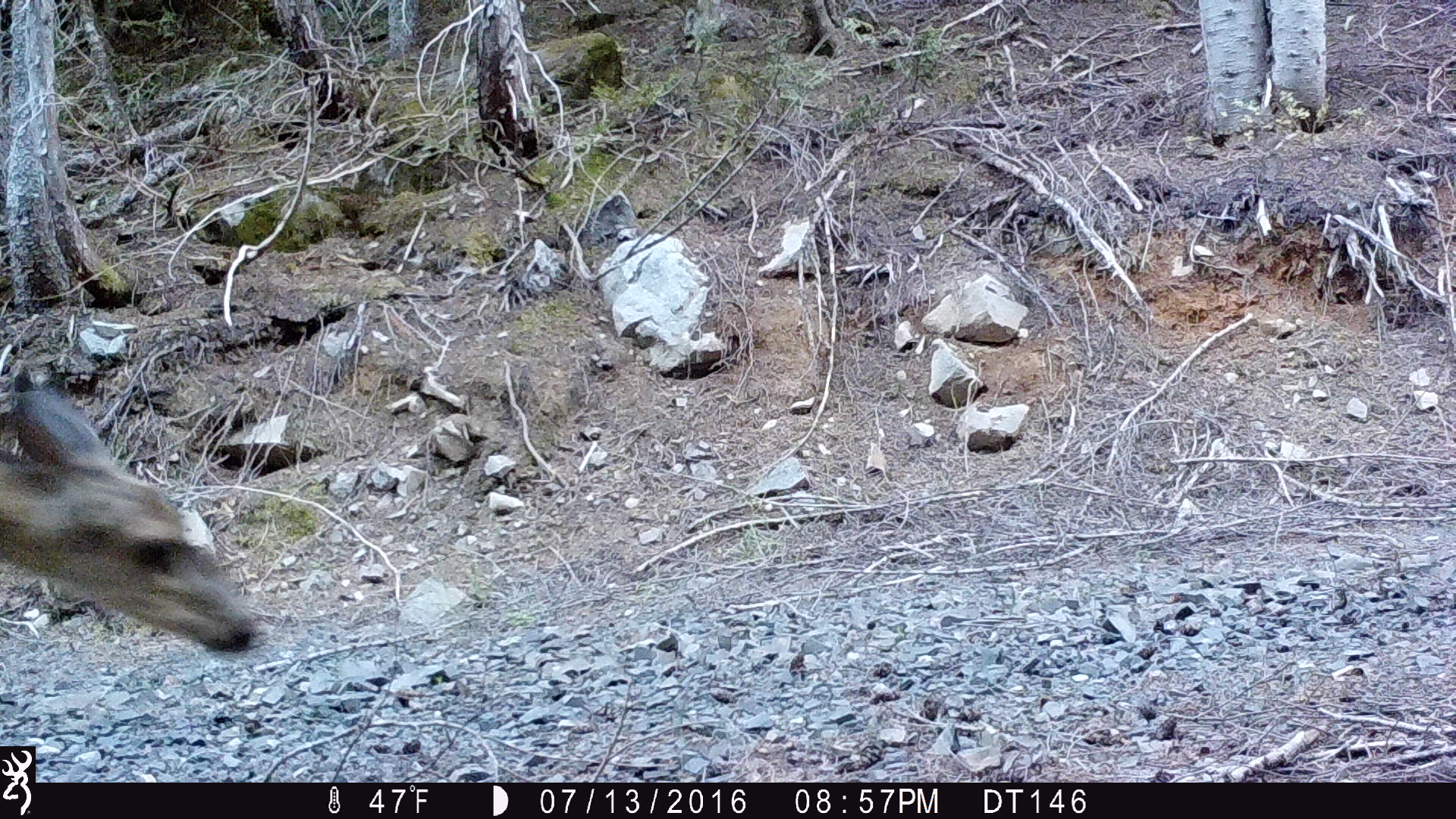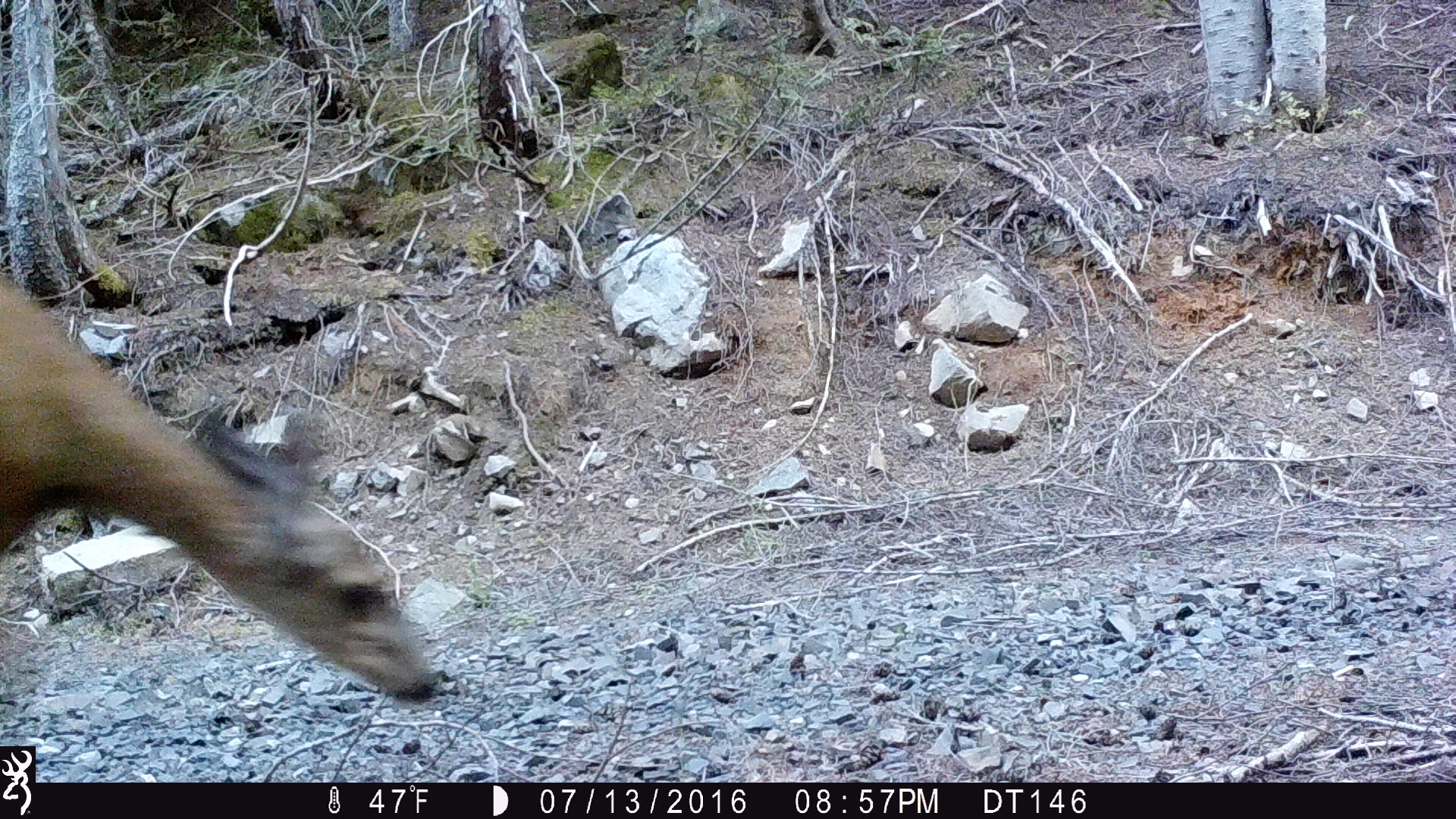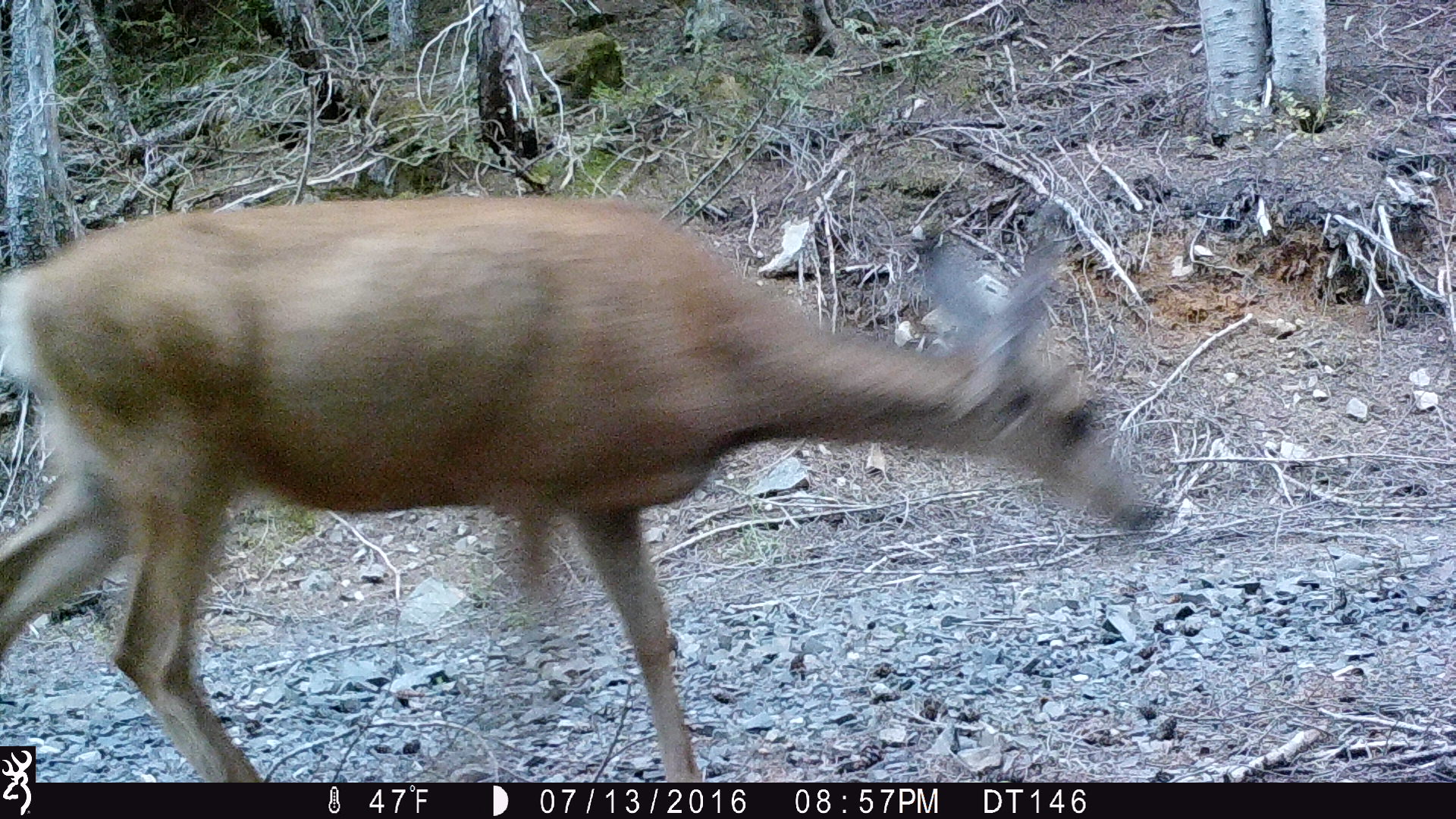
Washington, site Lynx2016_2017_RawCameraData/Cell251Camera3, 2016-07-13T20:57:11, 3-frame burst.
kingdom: Animalia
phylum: Chordata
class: Mammalia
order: Artiodactyla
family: Cervidae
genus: Odocoileus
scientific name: Odocoileus hemionus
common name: mule deer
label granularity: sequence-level